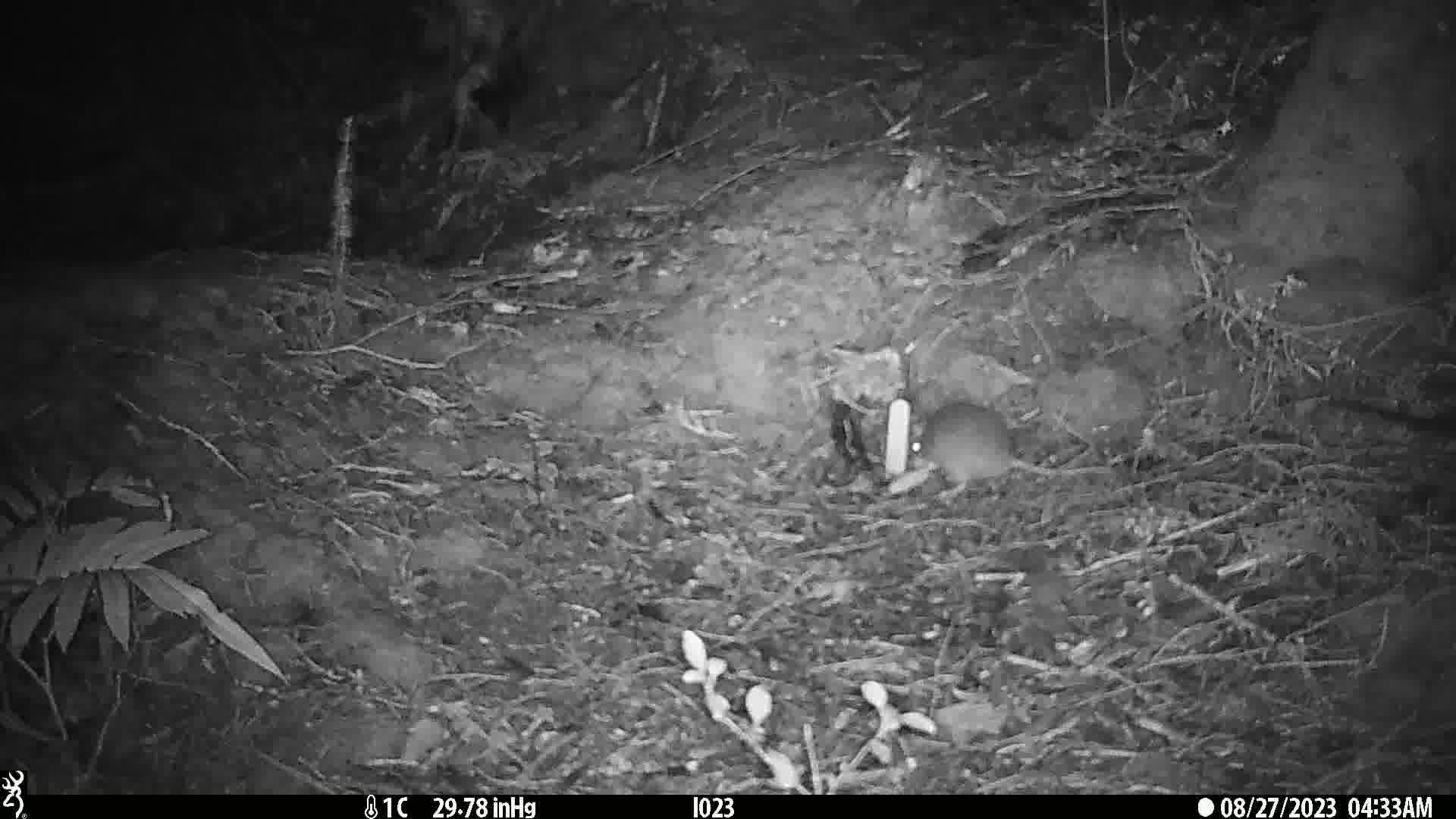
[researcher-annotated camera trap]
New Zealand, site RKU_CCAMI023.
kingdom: Animalia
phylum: Chordata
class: Mammalia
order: Rodentia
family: Muridae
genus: Rattus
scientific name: Rattus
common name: rat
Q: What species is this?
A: Rat (Rattus).